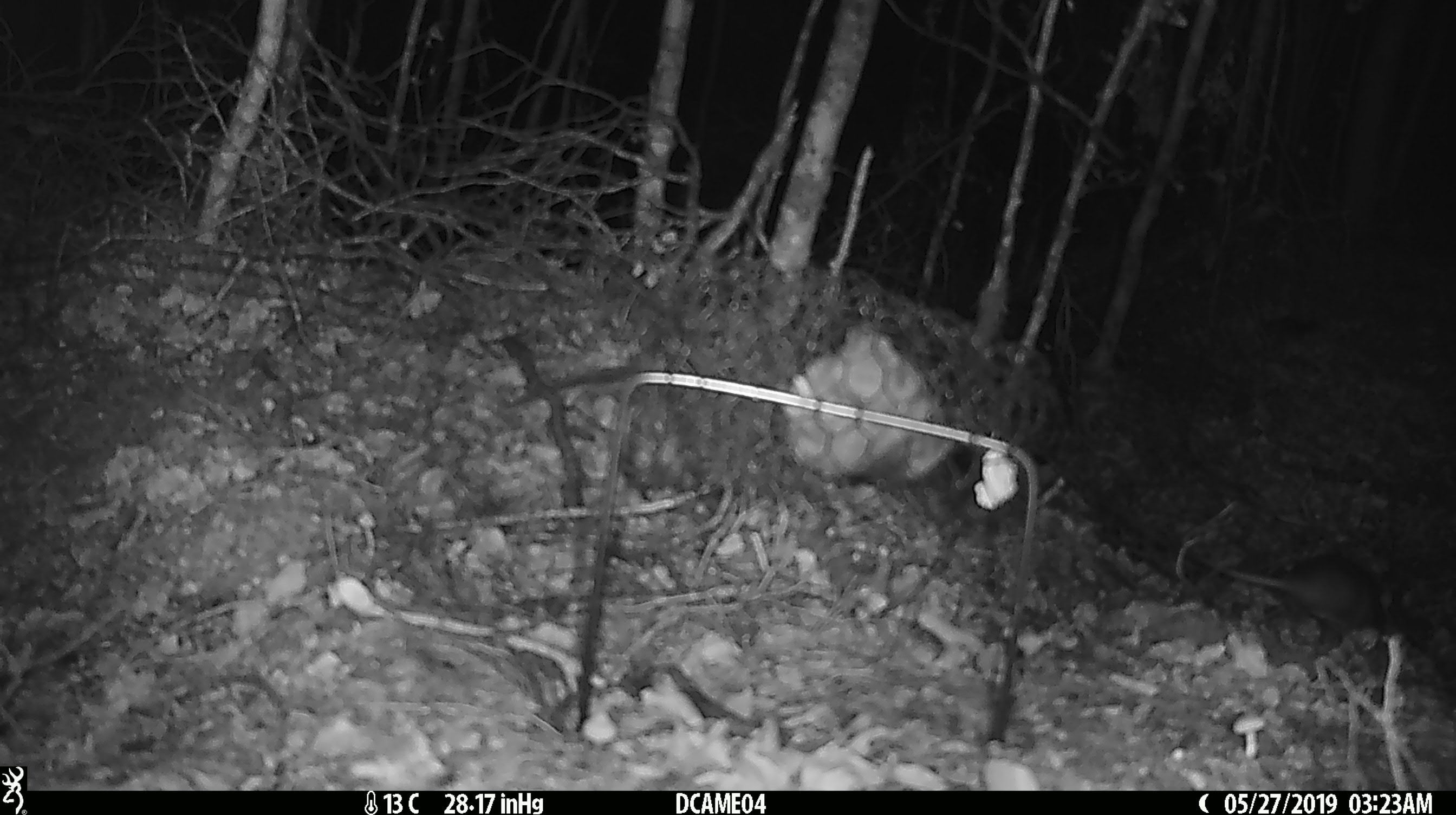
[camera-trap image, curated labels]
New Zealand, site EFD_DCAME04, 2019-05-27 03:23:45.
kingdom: Animalia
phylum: Chordata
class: Mammalia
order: Rodentia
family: Muridae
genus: Rattus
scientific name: Rattus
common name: rat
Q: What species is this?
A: Rat (Rattus).